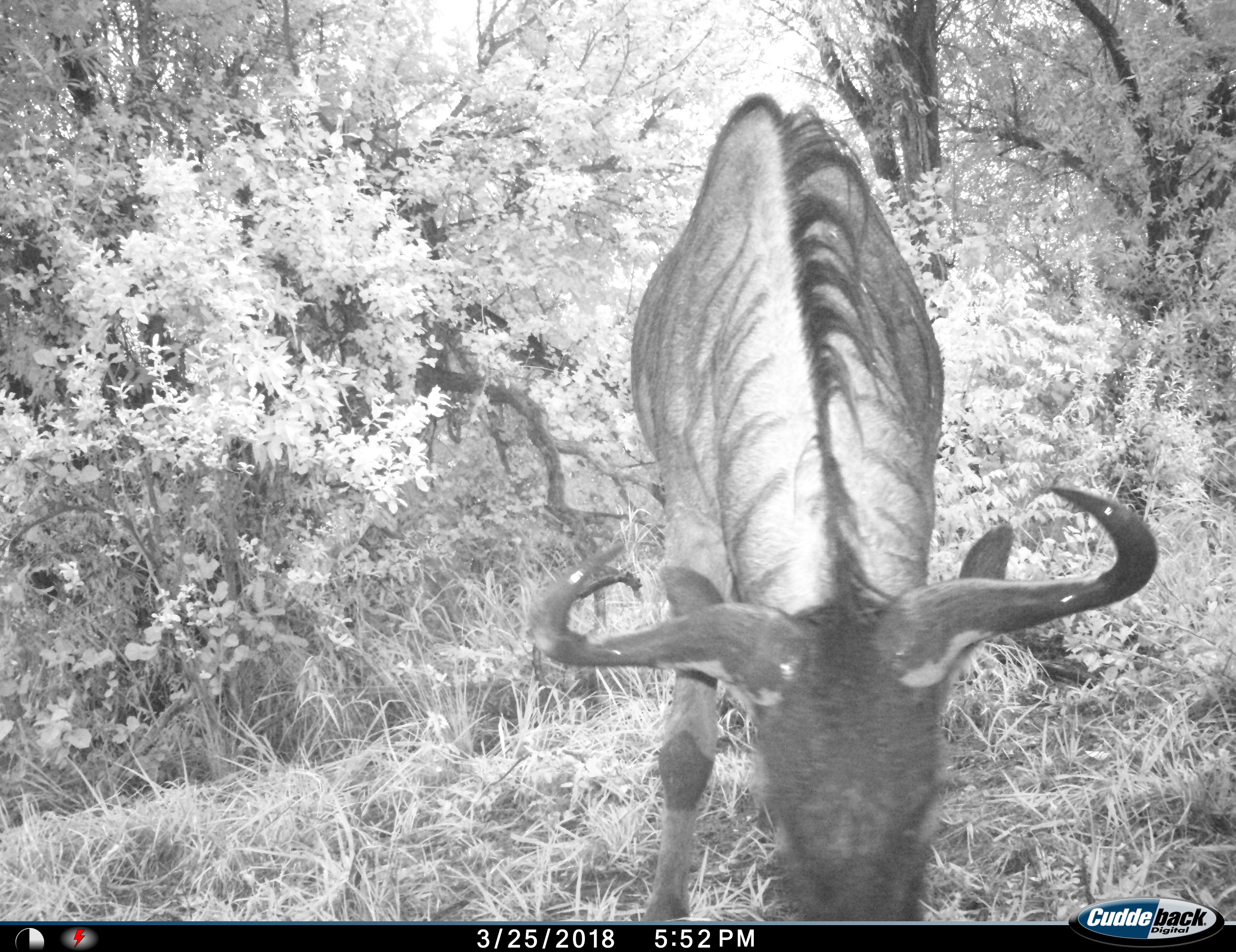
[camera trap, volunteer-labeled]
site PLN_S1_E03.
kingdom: Animalia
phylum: Chordata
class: Mammalia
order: Artiodactyla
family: Bovidae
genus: Connochaetes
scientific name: Connochaetes taurinus taurinus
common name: blue wildebeest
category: wildebeestblue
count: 1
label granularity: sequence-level